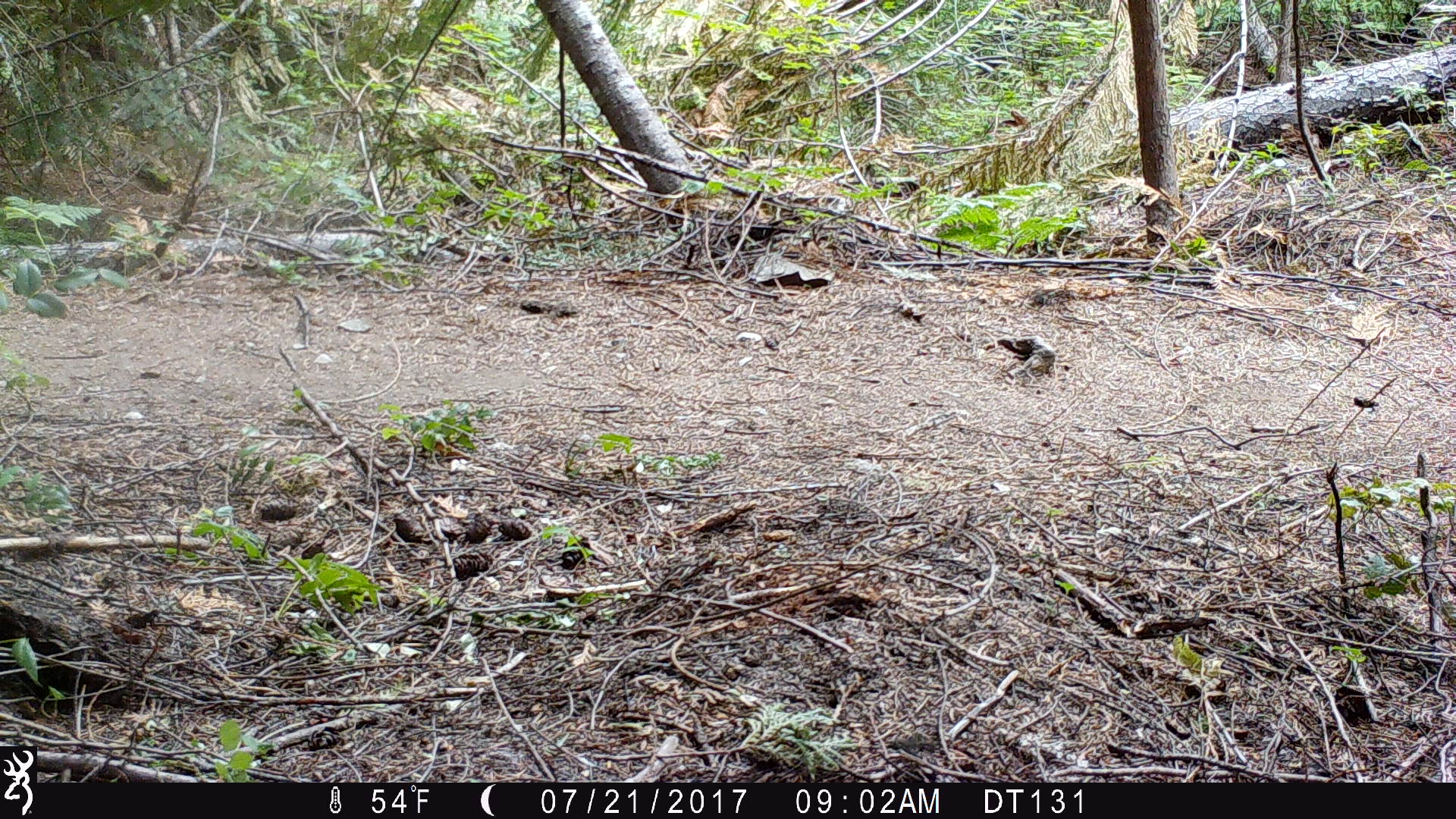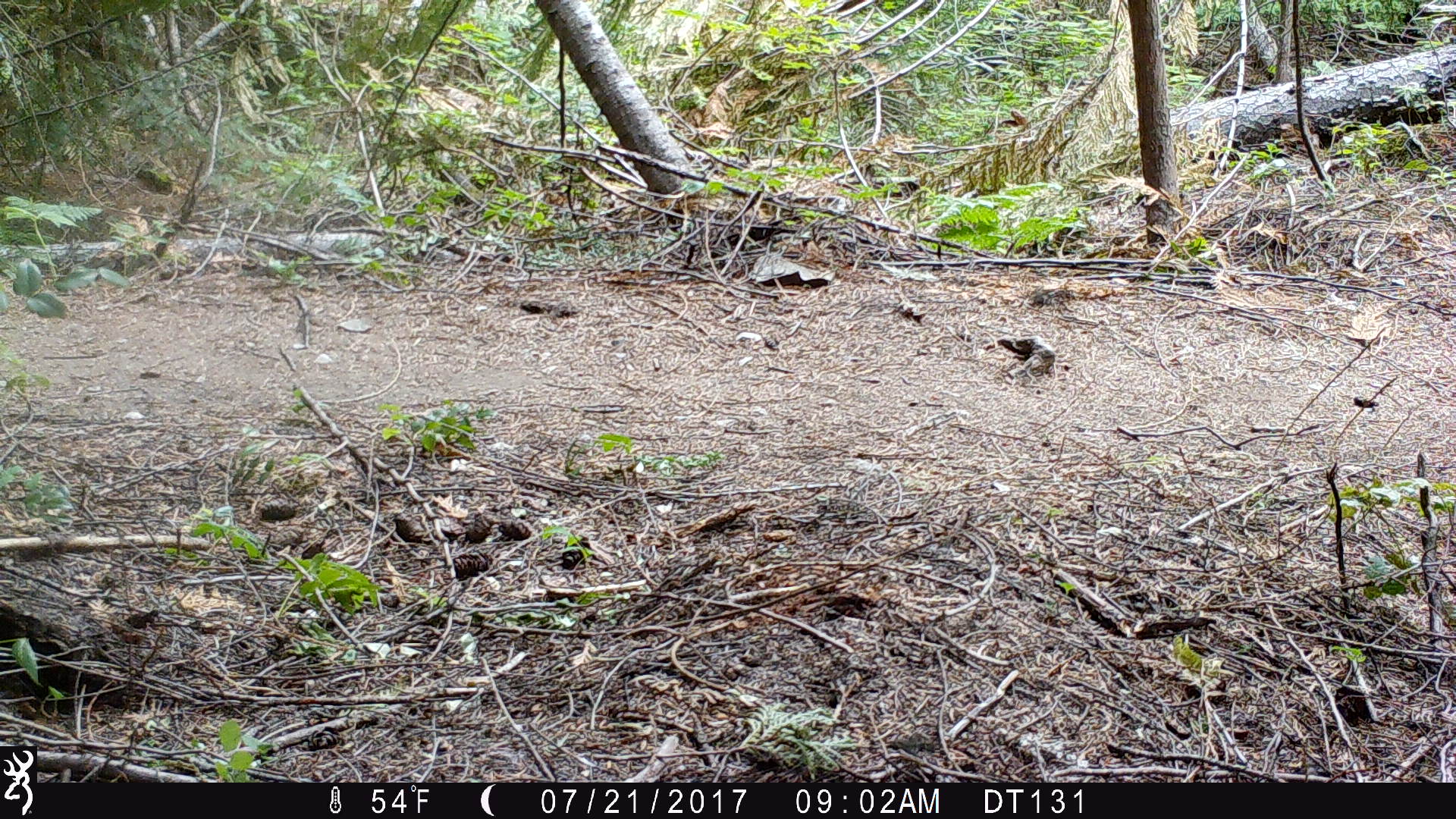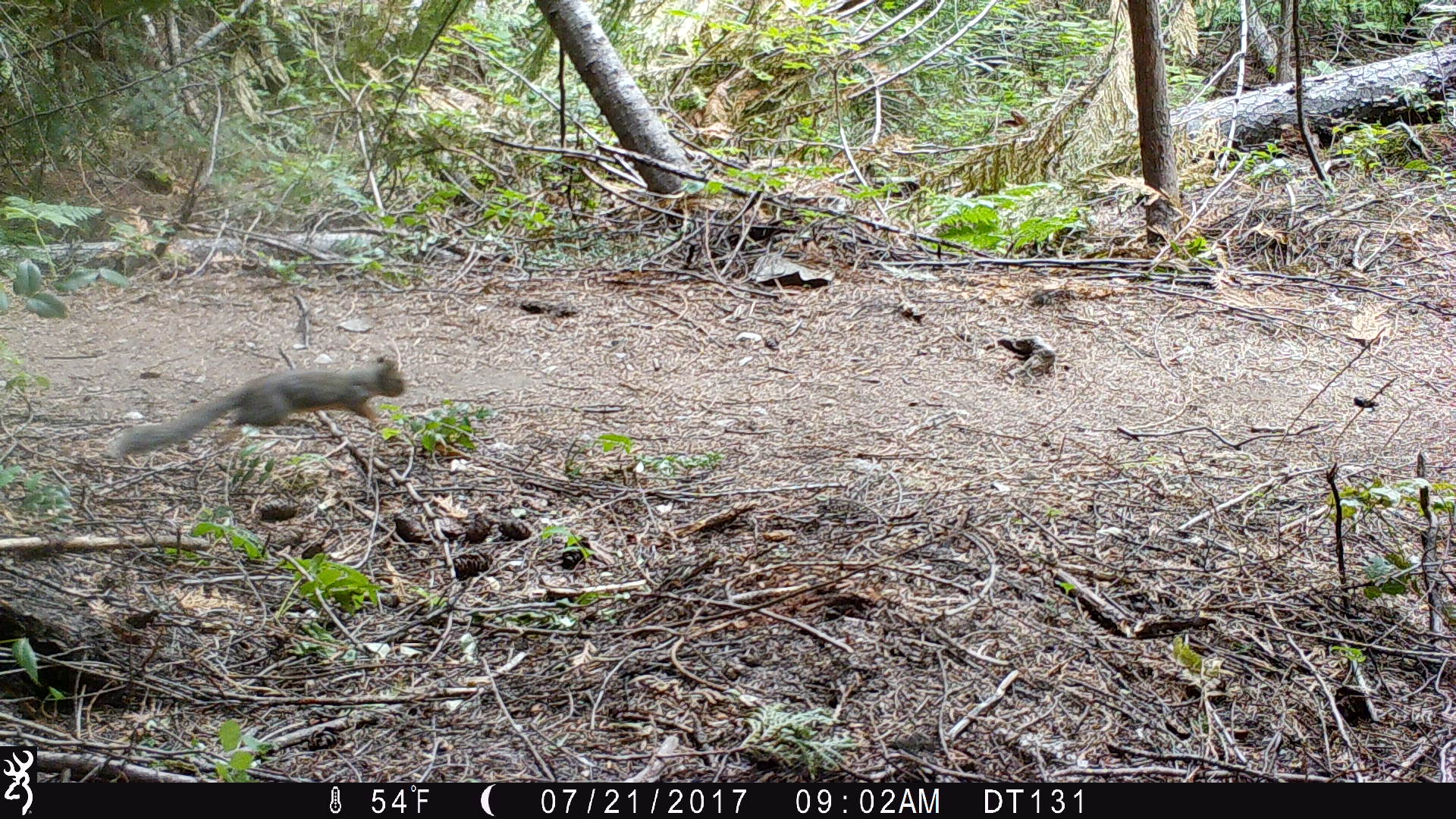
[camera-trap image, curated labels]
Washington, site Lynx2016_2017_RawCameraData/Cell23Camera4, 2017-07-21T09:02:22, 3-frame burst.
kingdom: Animalia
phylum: Chordata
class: Mammalia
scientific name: Mammalia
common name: small mammal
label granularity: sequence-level